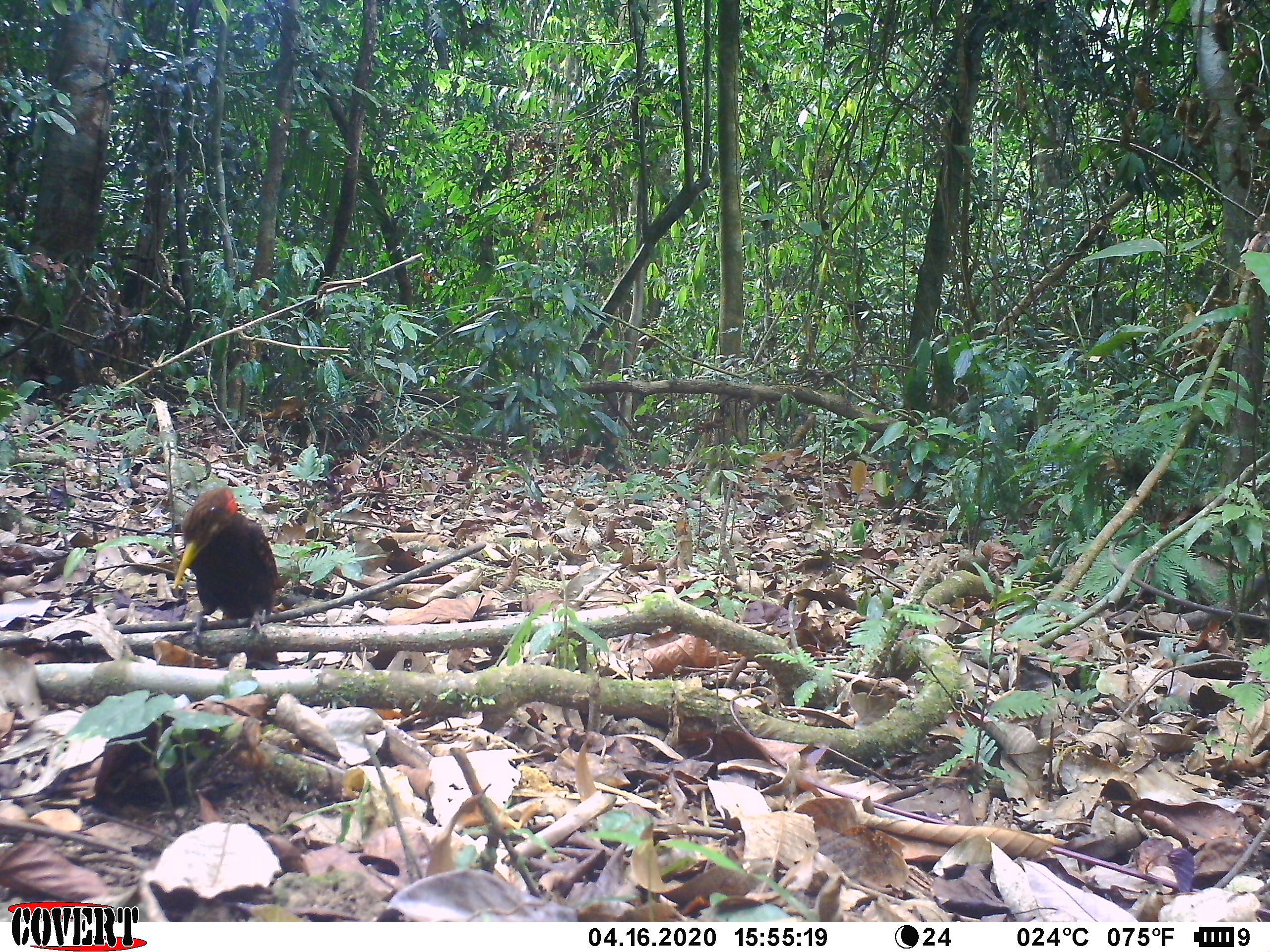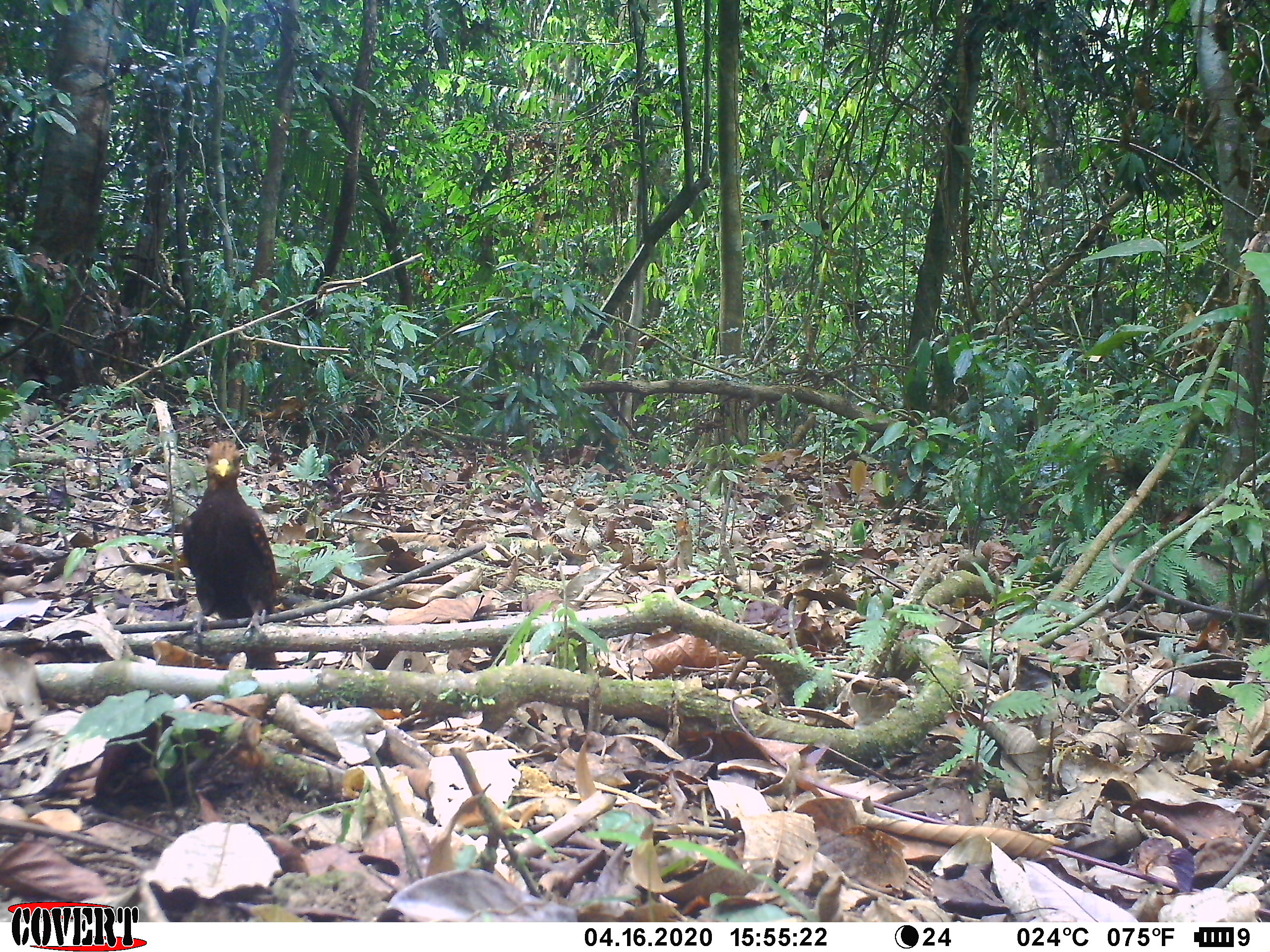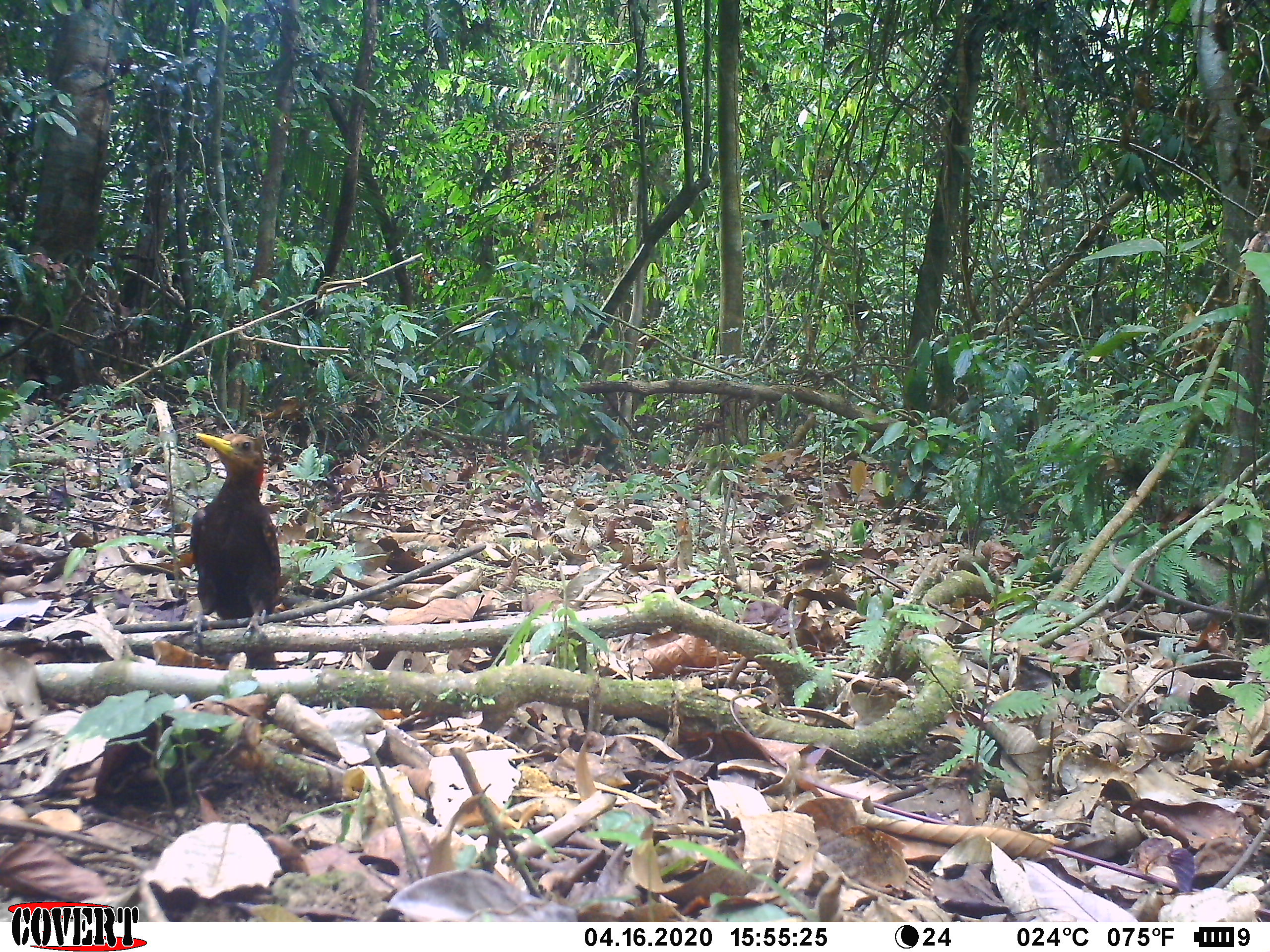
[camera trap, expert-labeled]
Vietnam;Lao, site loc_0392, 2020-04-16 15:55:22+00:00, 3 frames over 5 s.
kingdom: Animalia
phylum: Chordata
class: Aves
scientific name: Aves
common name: bird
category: unidentified bird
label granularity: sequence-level